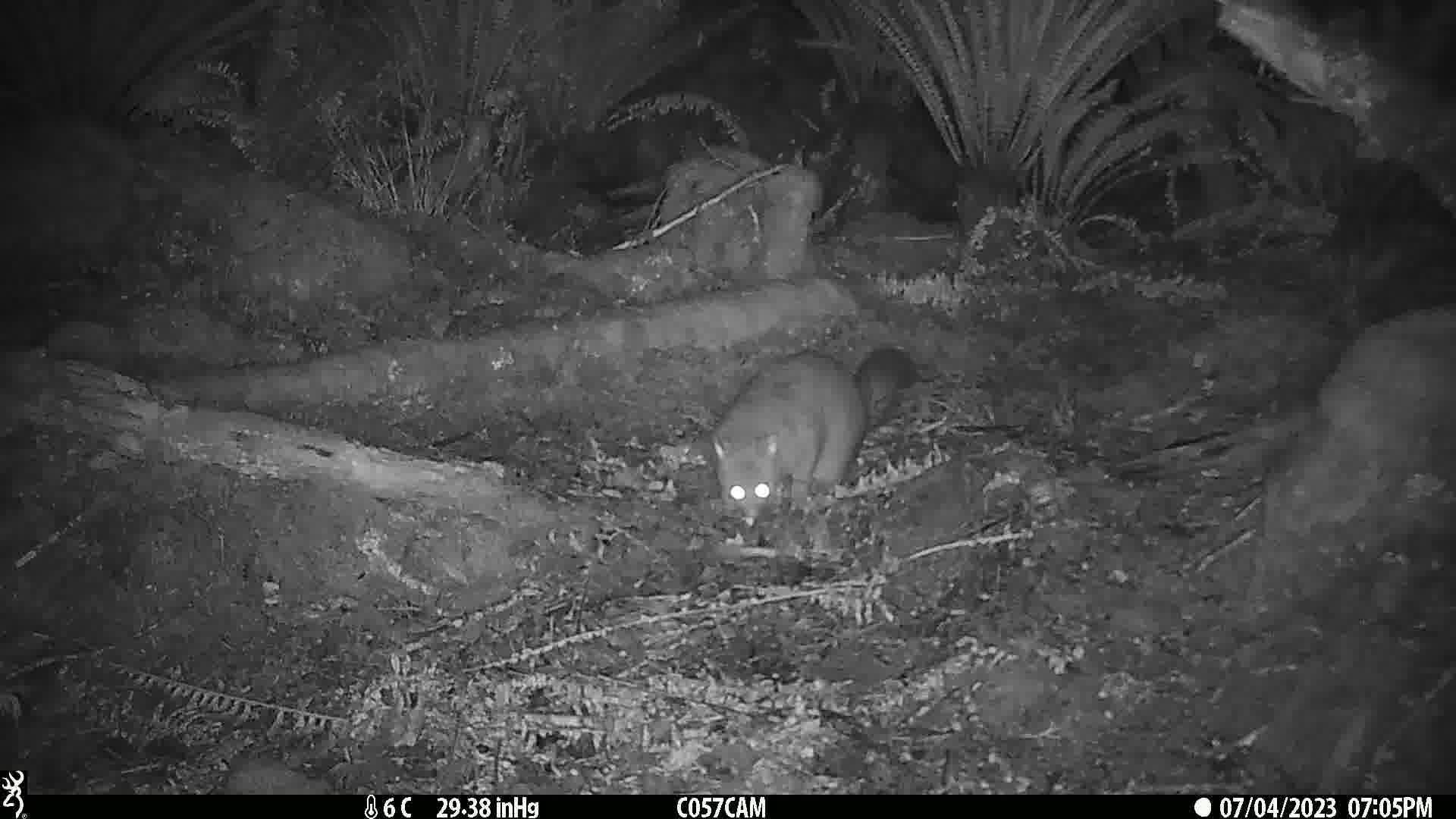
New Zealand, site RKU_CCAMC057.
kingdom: Animalia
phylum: Chordata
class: Mammalia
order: Diprotodontia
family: Phalangeridae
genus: Trichosurus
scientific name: Trichosurus vulpecula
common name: common brushtail possum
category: possum